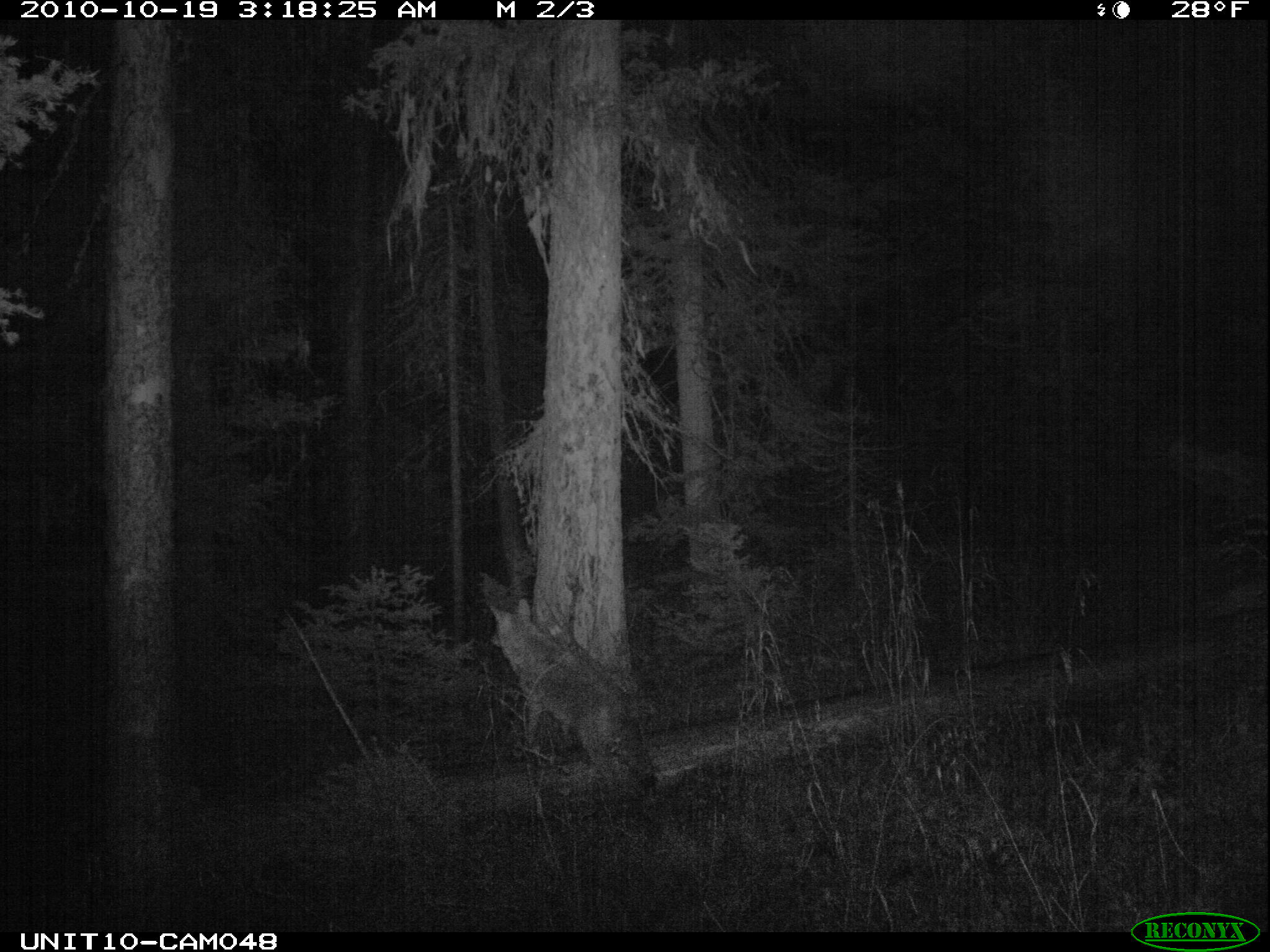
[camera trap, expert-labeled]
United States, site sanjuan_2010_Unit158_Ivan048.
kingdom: Animalia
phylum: Chordata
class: Mammalia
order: Carnivora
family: Canidae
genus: Canis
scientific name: Canis latrans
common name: coyote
Canis latrans (coyote).